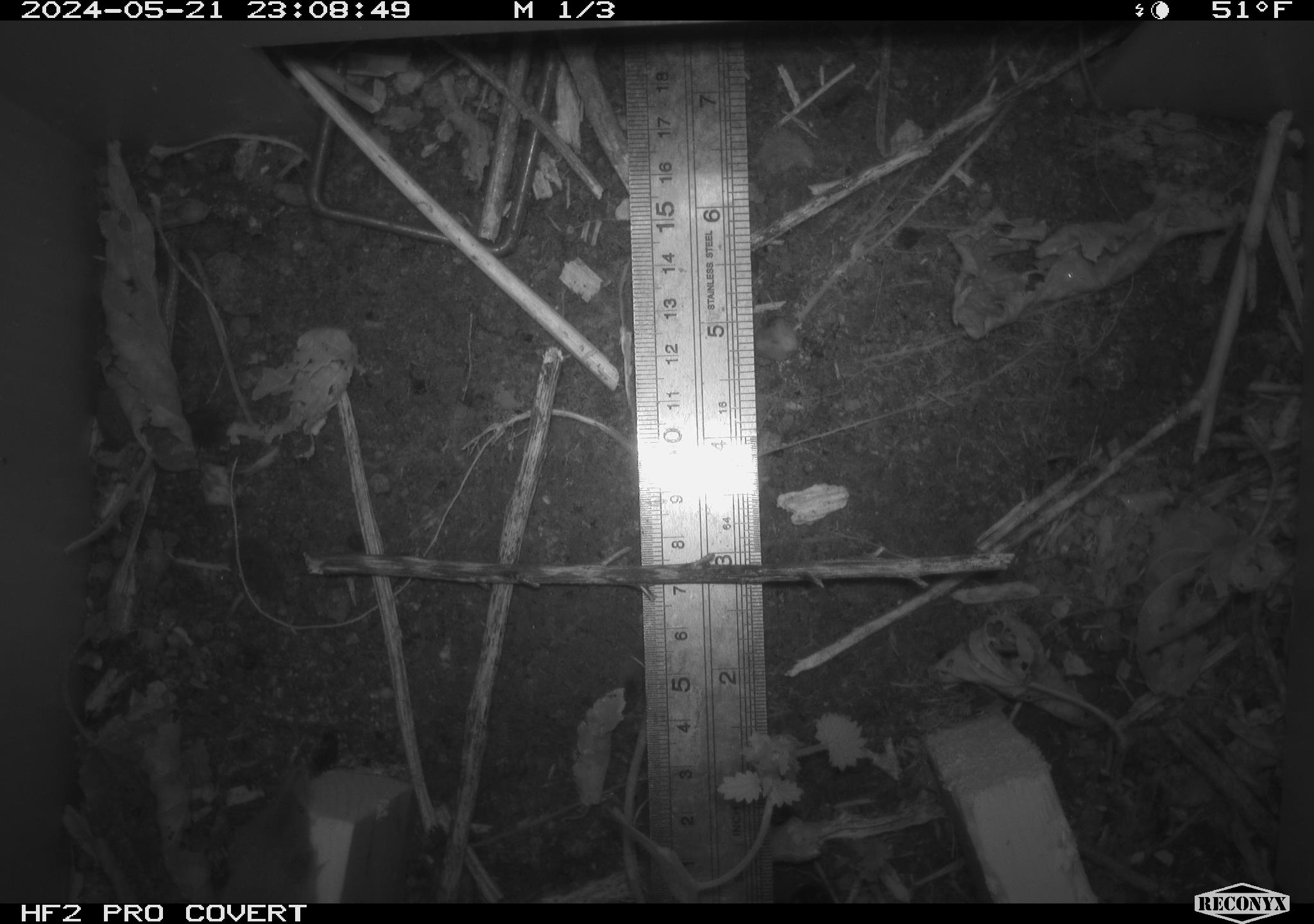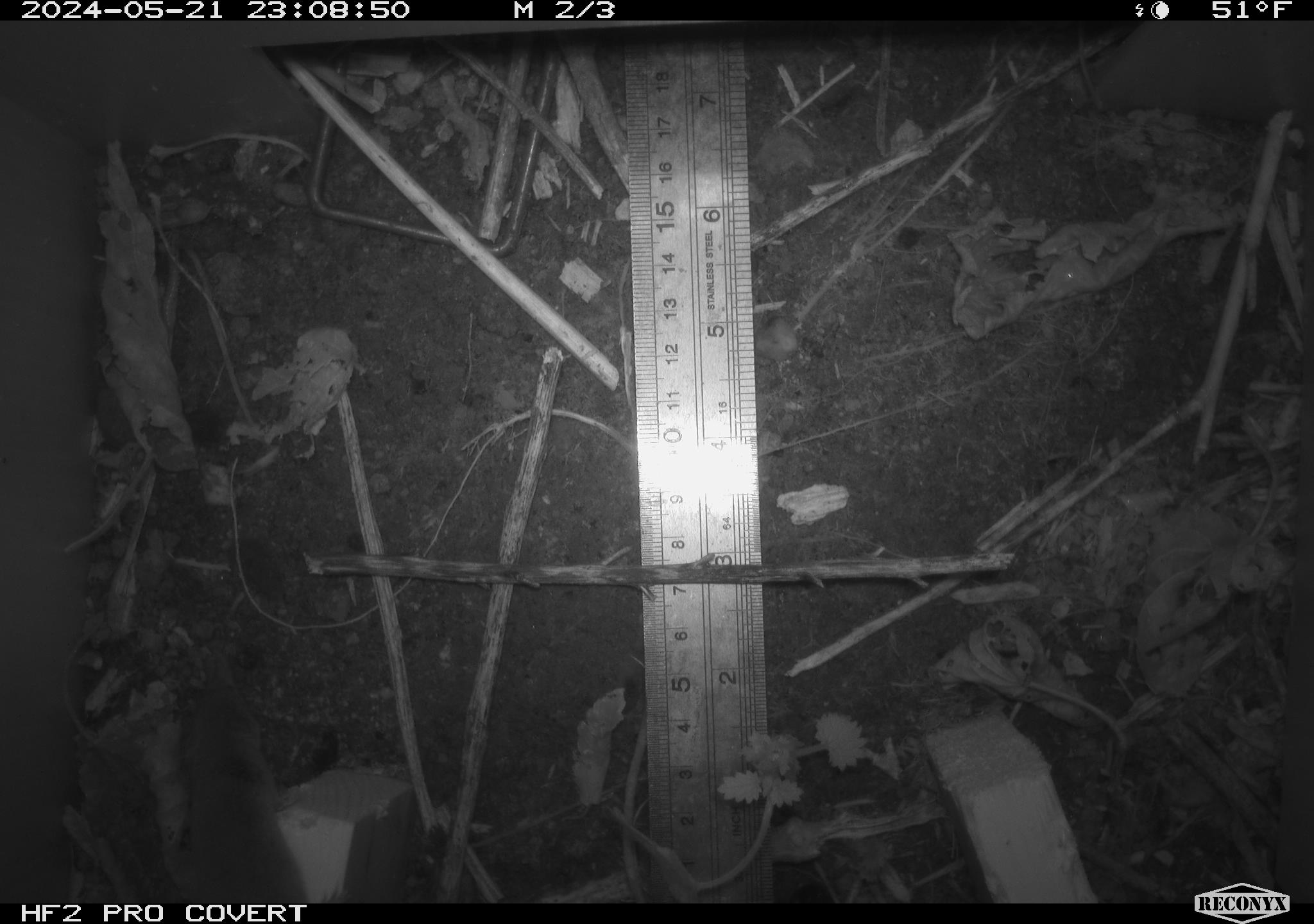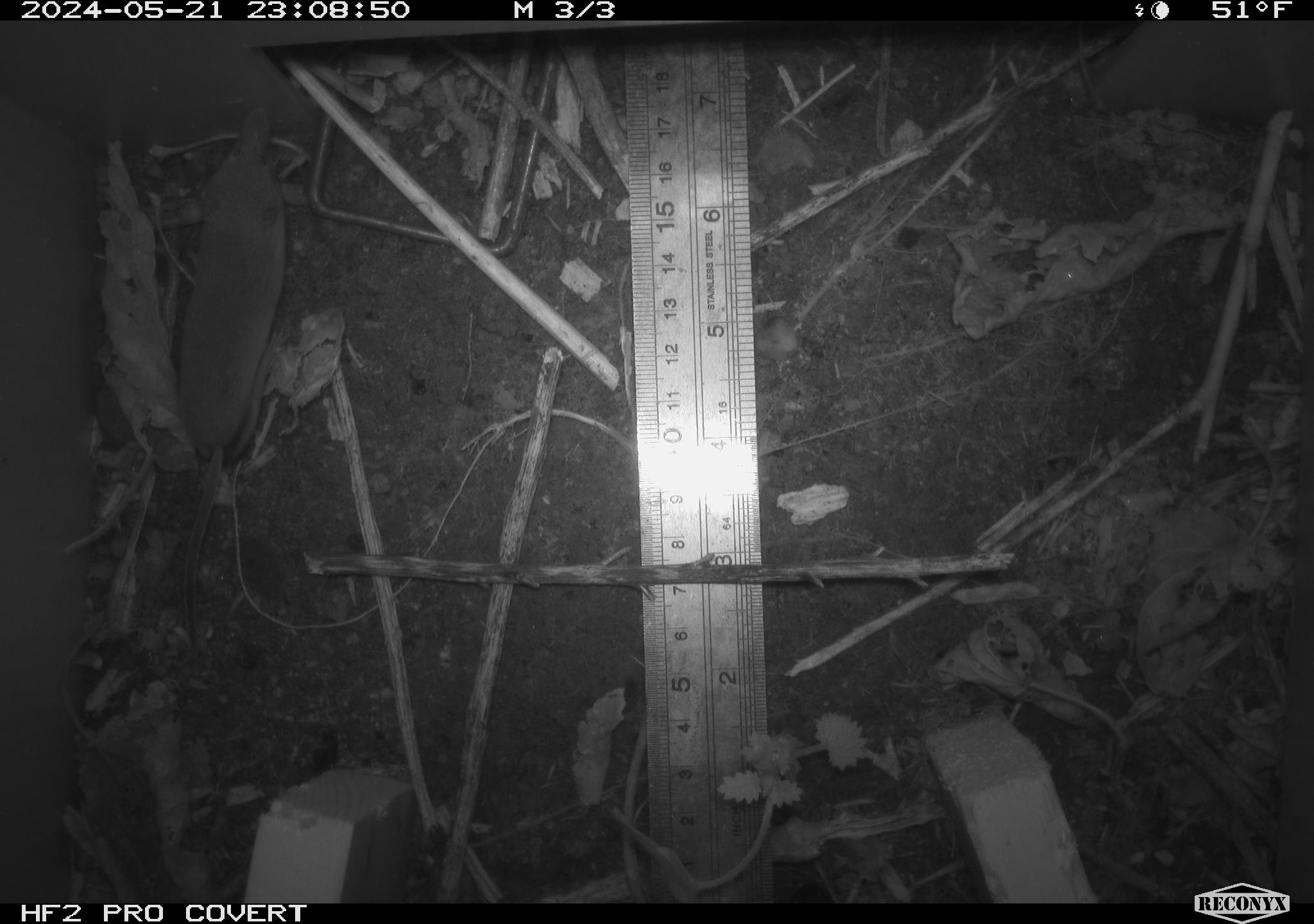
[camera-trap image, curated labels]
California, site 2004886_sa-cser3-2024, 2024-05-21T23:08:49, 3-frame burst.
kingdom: Animalia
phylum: Chordata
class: Mammalia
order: Eulipotyphla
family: Soricidae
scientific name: Soricidae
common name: shrews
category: soricidae family